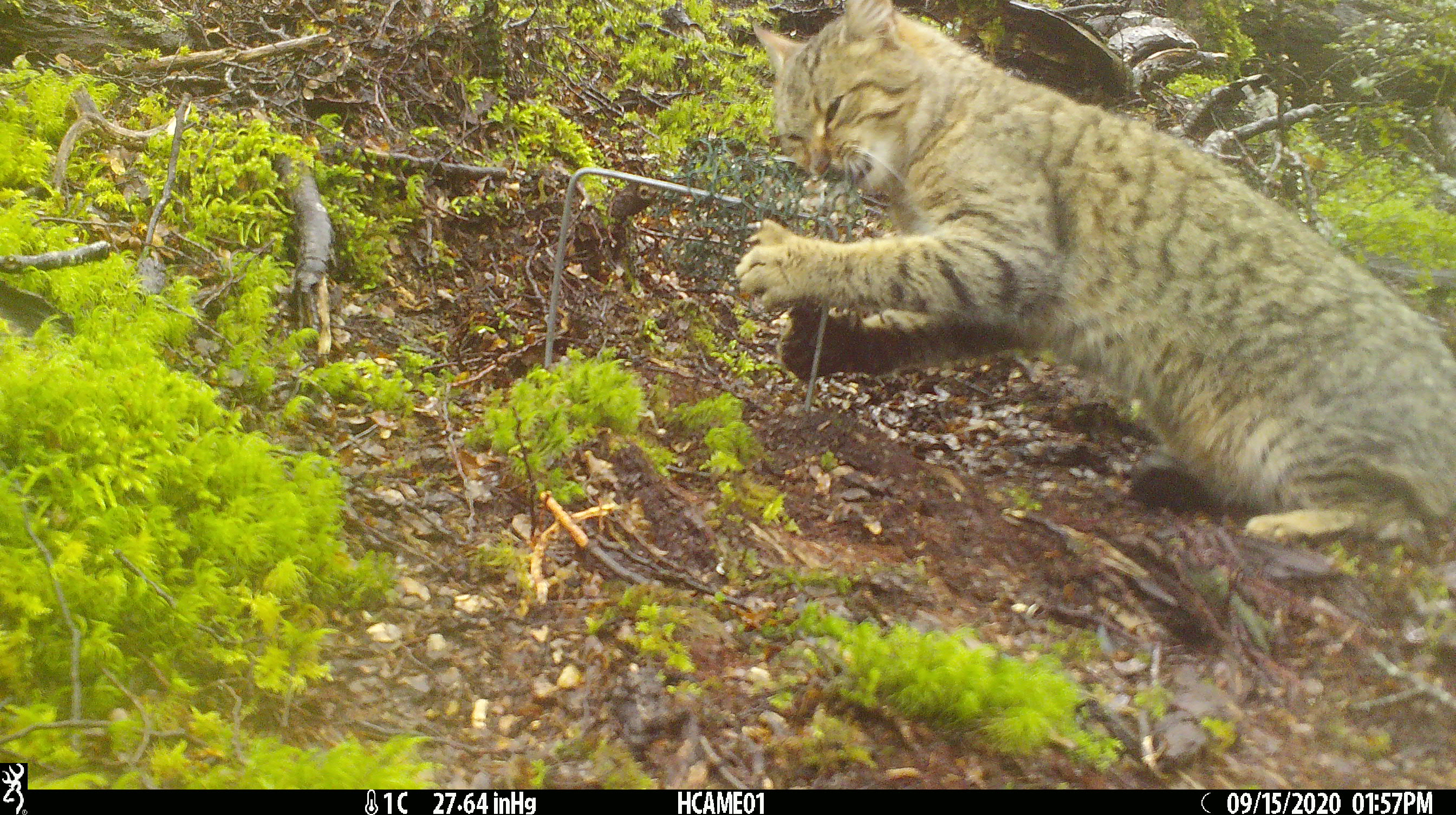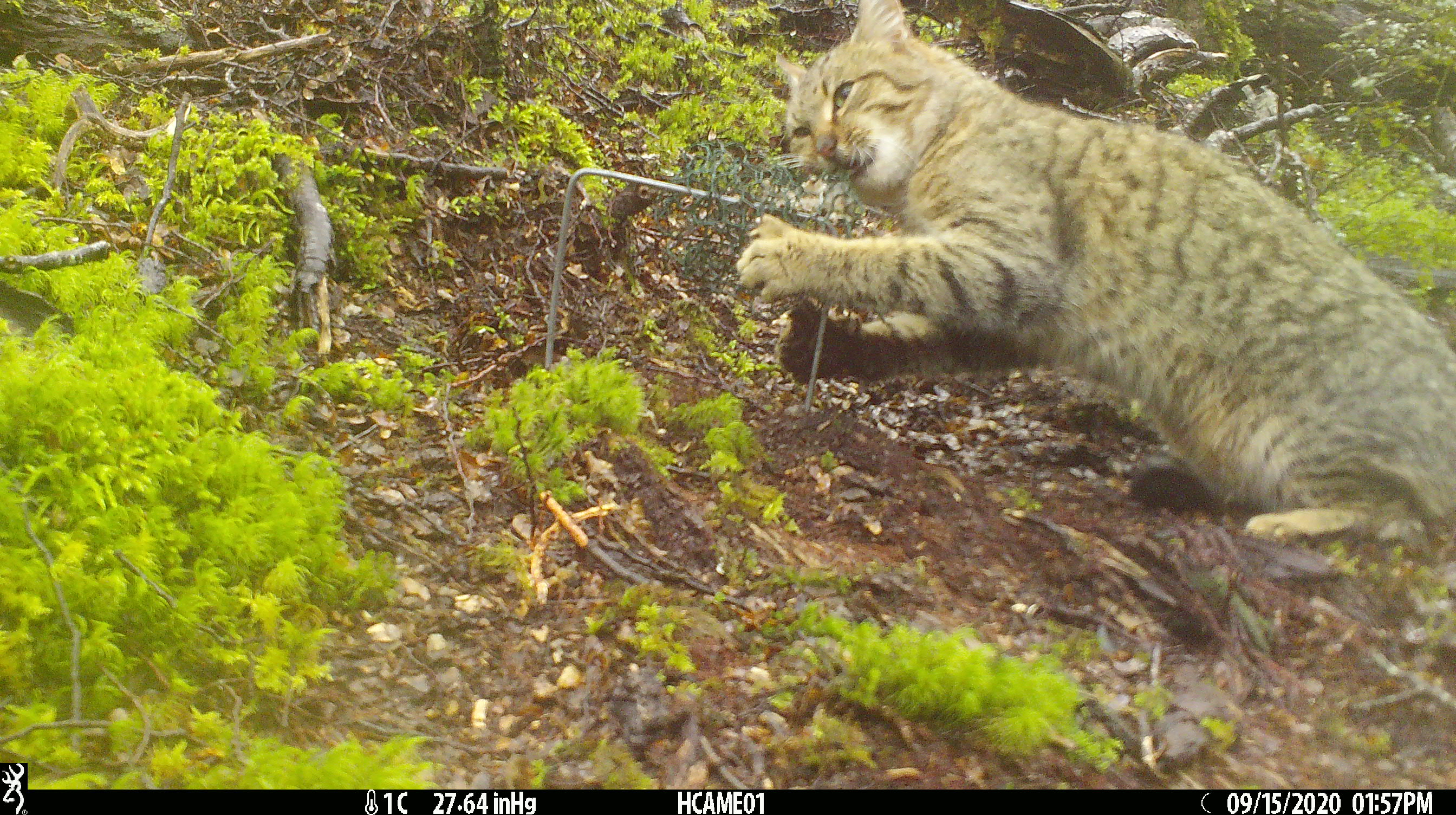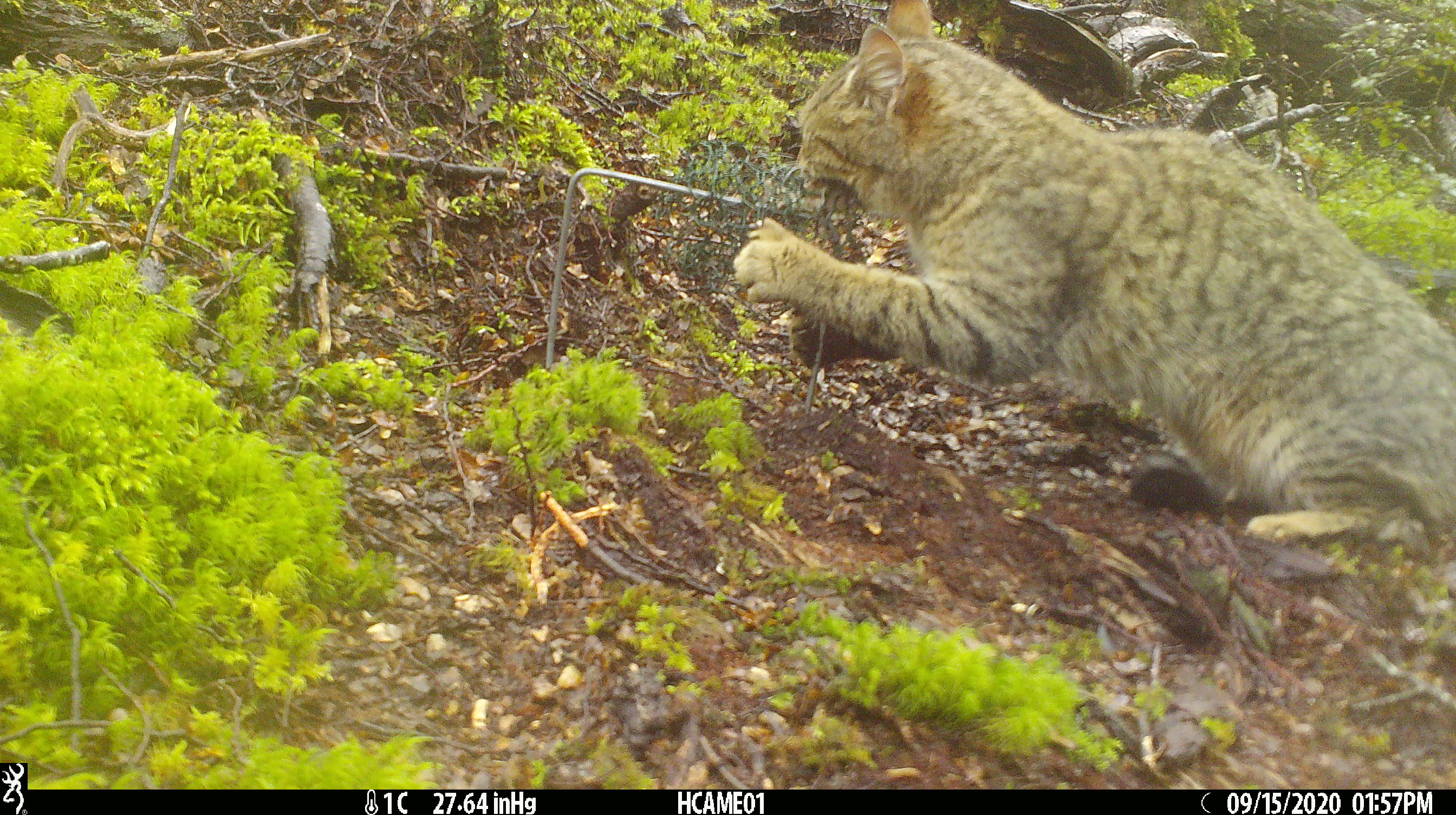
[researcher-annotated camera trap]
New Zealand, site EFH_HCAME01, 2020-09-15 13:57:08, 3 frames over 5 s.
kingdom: Animalia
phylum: Chordata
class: Mammalia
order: Carnivora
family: Felidae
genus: Felis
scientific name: Felis catus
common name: domestic cat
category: cat